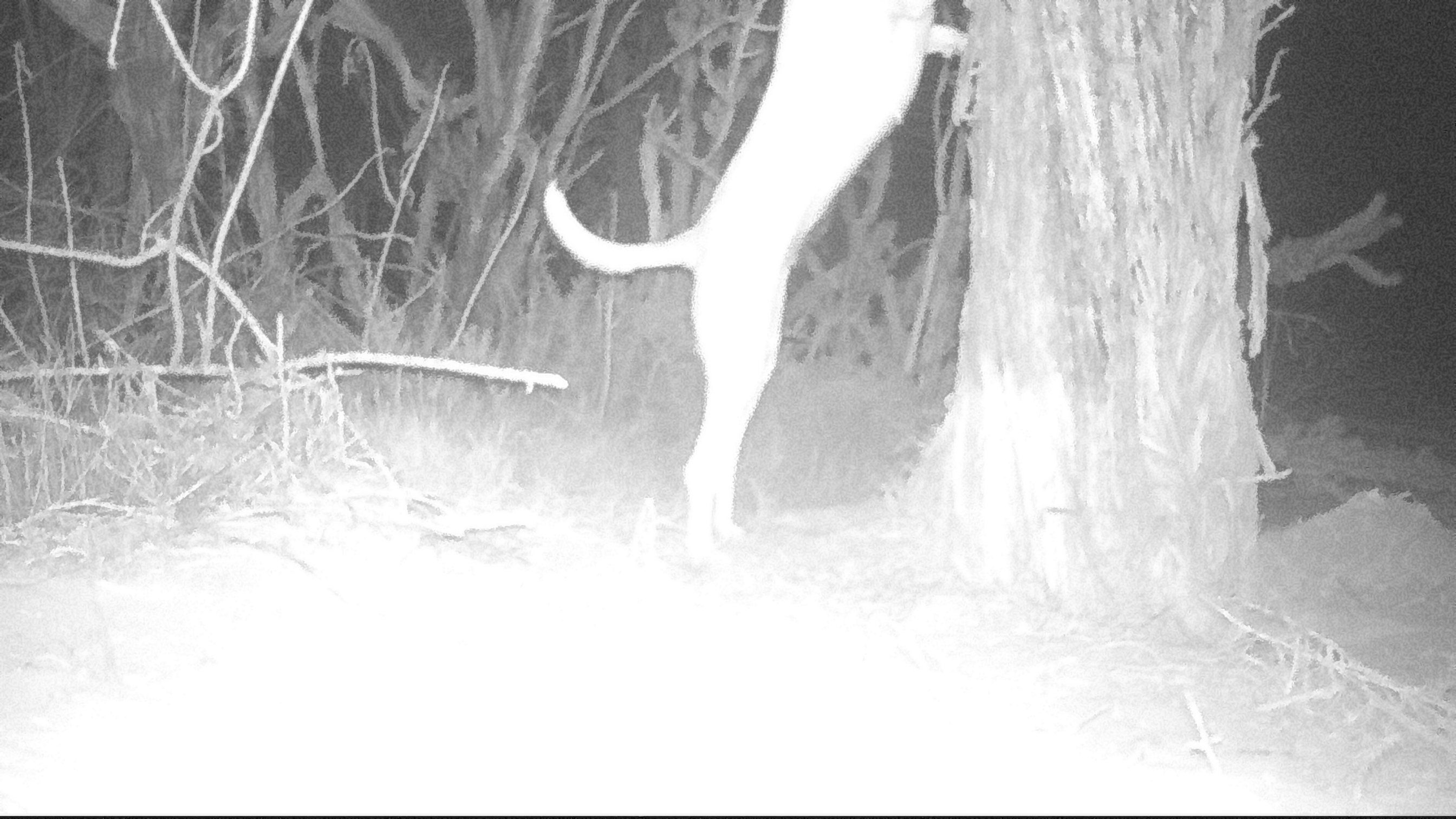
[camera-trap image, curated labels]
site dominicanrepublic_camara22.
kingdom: Animalia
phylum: Chordata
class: Mammalia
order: Carnivora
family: Canidae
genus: Canis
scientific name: Canis familiaris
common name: domestic dog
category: dog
Dog (domestic dog) (Canis familiaris).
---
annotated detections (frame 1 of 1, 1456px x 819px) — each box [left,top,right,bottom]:
dog: [535,5,958,574]